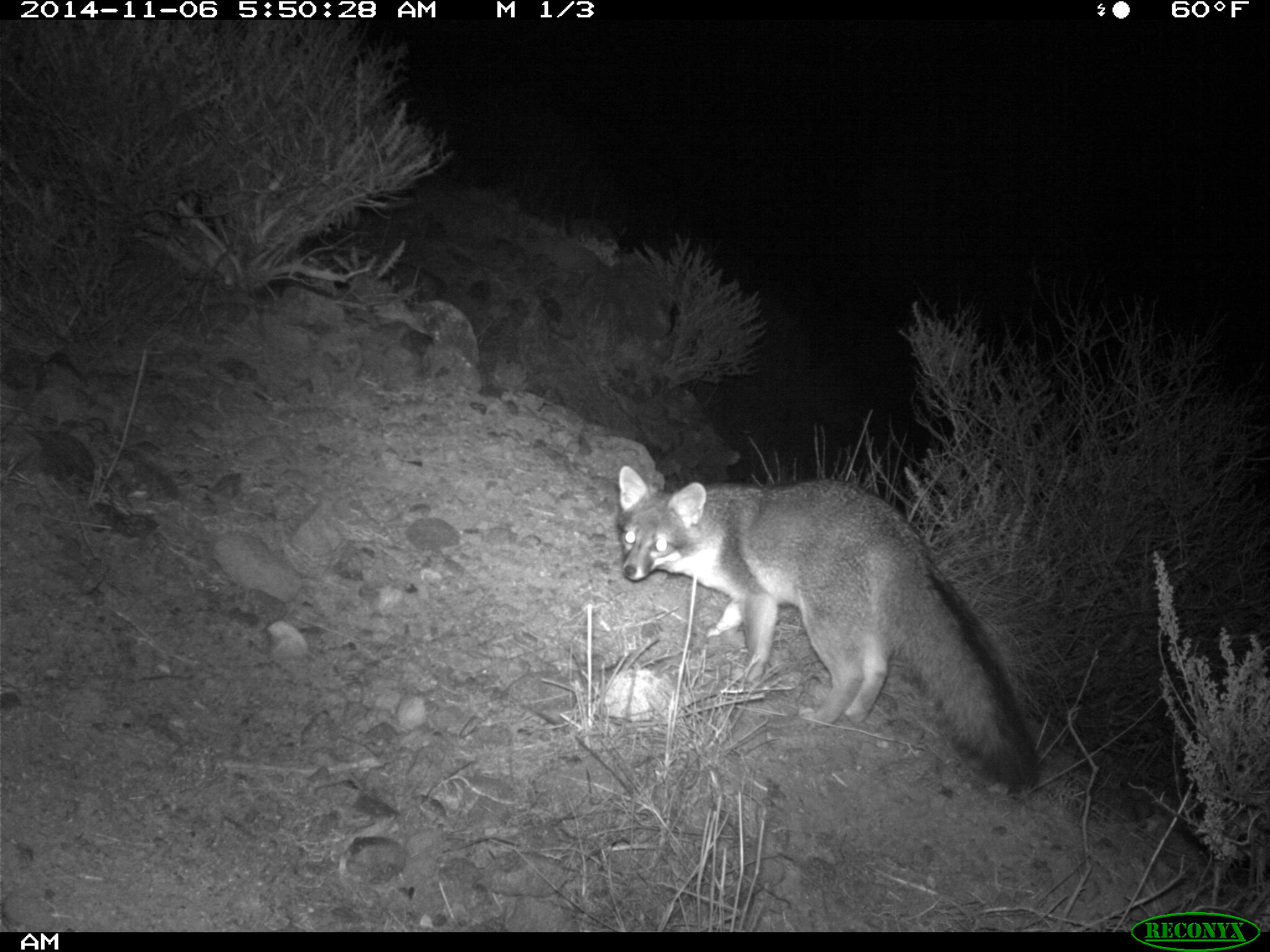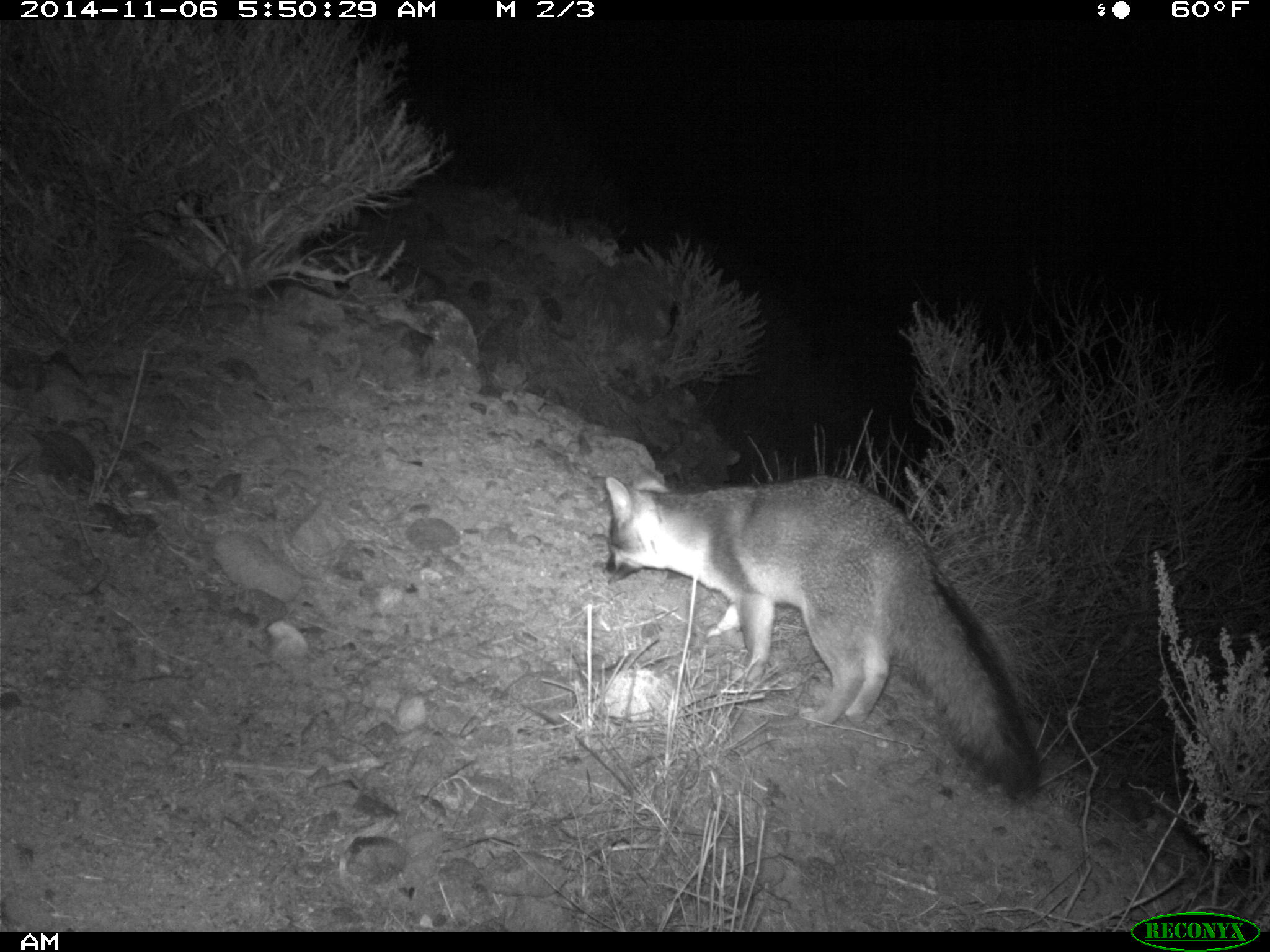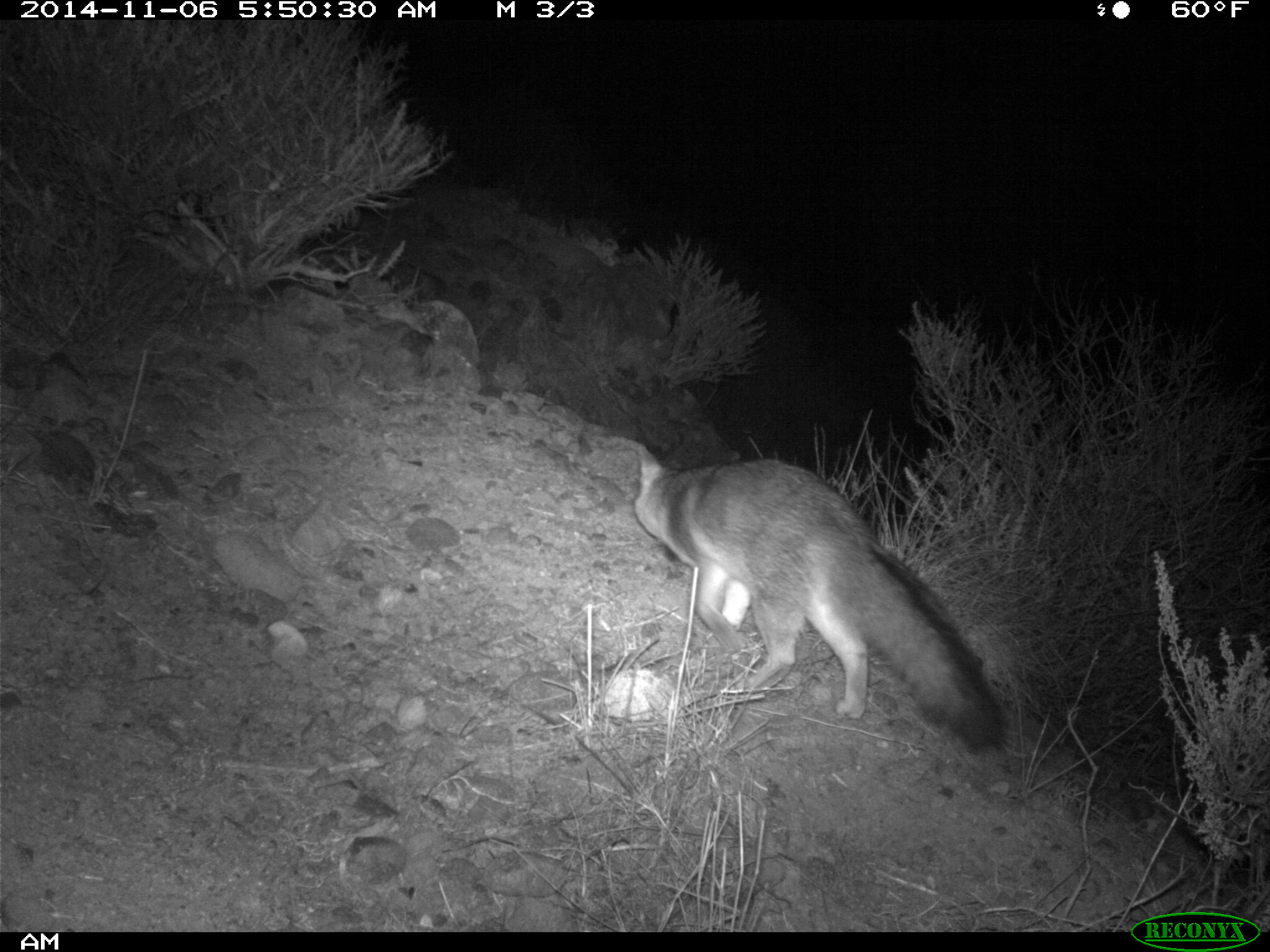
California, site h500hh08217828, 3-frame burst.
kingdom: Animalia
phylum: Chordata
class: Mammalia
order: Carnivora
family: Canidae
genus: Urocyon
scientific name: Urocyon littoralis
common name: island fox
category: fox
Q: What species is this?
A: Fox (island fox) (Urocyon littoralis).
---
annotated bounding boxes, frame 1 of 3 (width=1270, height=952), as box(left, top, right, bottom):
fox: box(618, 464, 1042, 791)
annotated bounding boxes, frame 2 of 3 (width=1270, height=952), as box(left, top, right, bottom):
fox: box(602, 465, 1039, 800)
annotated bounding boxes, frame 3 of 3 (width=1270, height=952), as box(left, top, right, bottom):
fox: box(630, 443, 1006, 751)